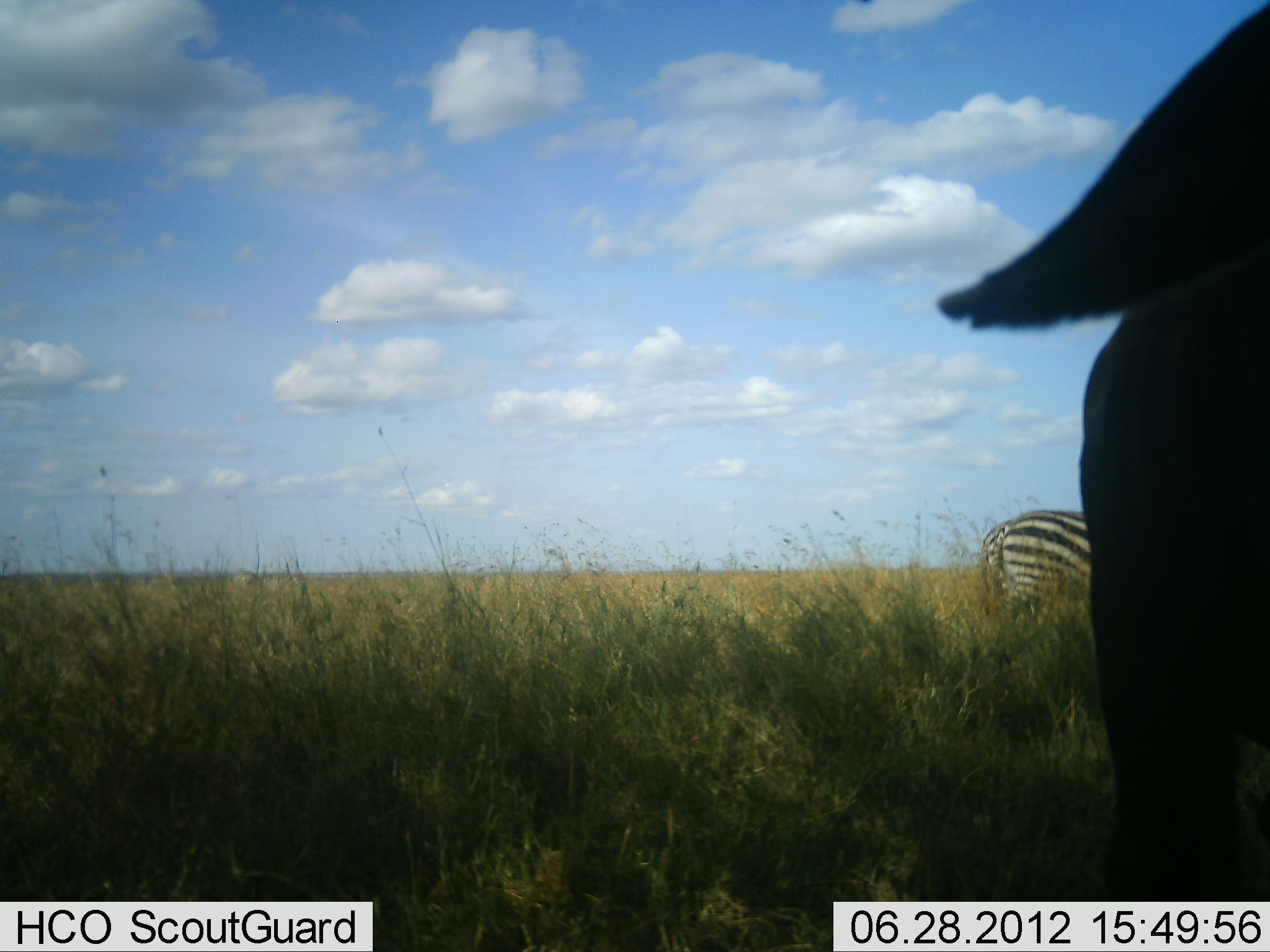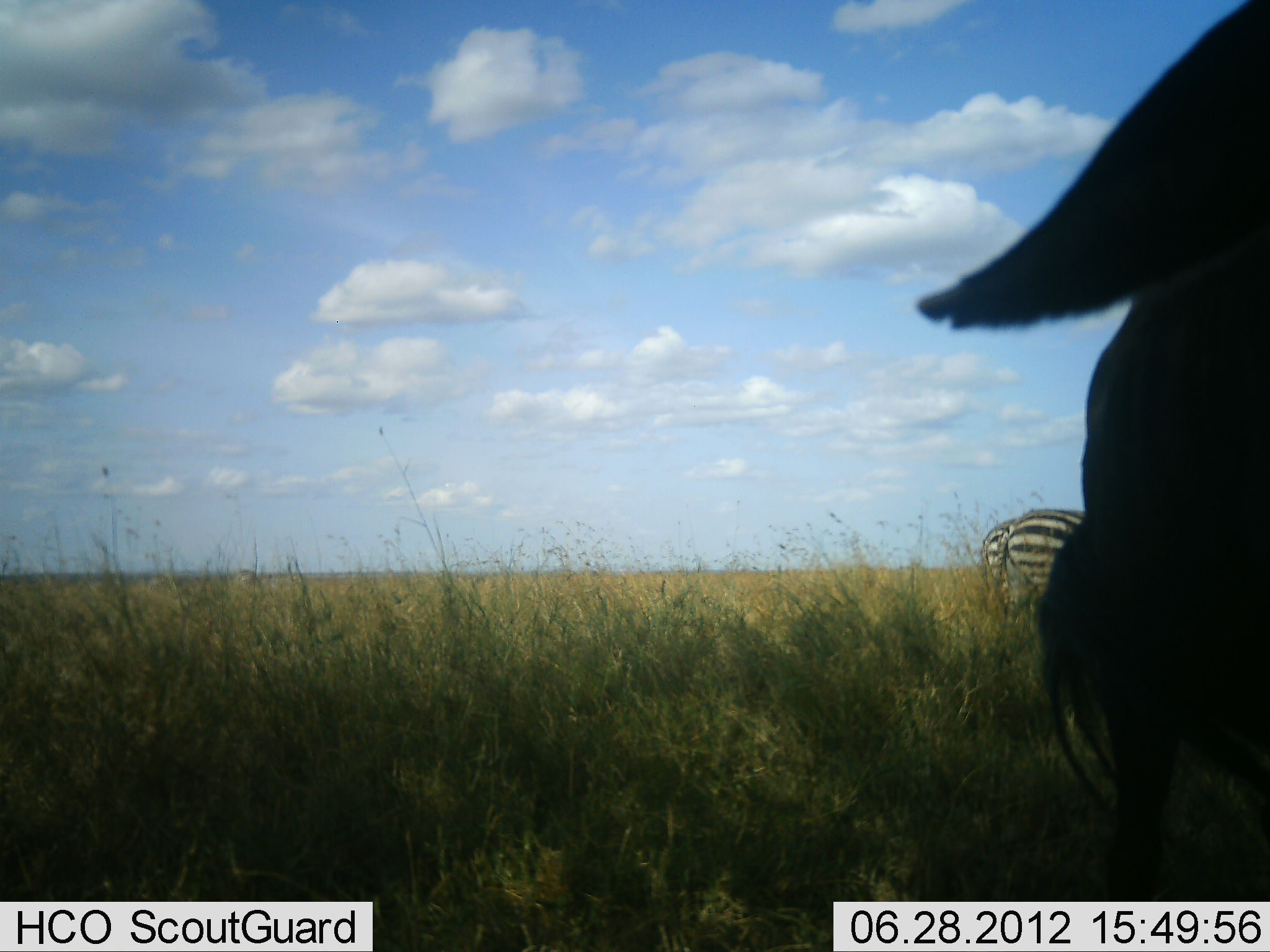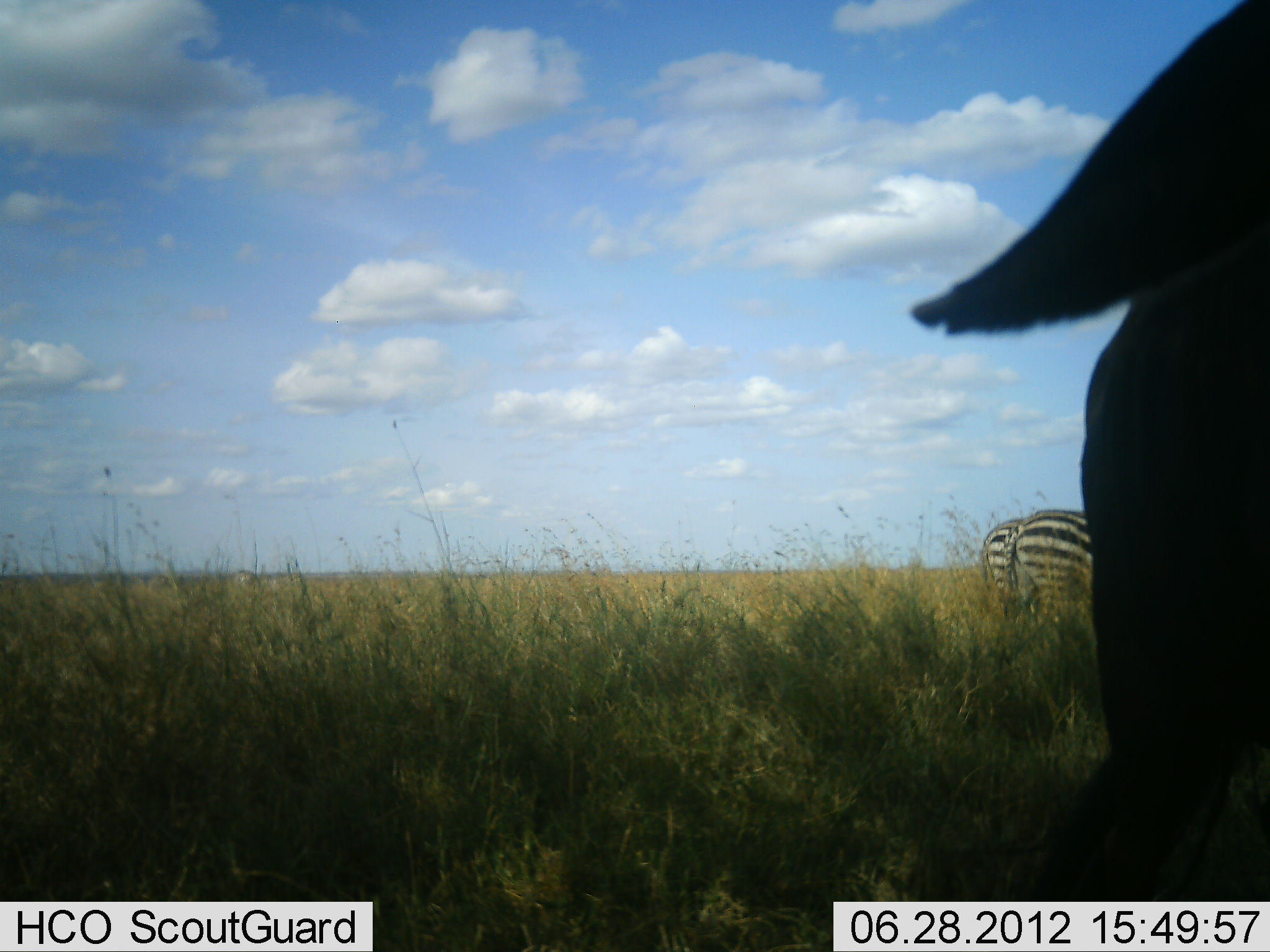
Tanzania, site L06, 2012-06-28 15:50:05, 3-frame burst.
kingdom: Animalia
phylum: Chordata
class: Mammalia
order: Artiodactyla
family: Bovidae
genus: Connochaetes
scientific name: Connochaetes taurinus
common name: blue wildebeest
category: wildebeest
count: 1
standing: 100%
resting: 0%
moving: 0%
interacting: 0%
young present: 0%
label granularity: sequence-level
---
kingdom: Animalia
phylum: Chordata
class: Mammalia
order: Perissodactyla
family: Equidae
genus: Equus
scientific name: Equus quagga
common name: plains zebra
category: zebra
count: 2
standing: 80%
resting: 0%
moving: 0%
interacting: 0%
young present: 0%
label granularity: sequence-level